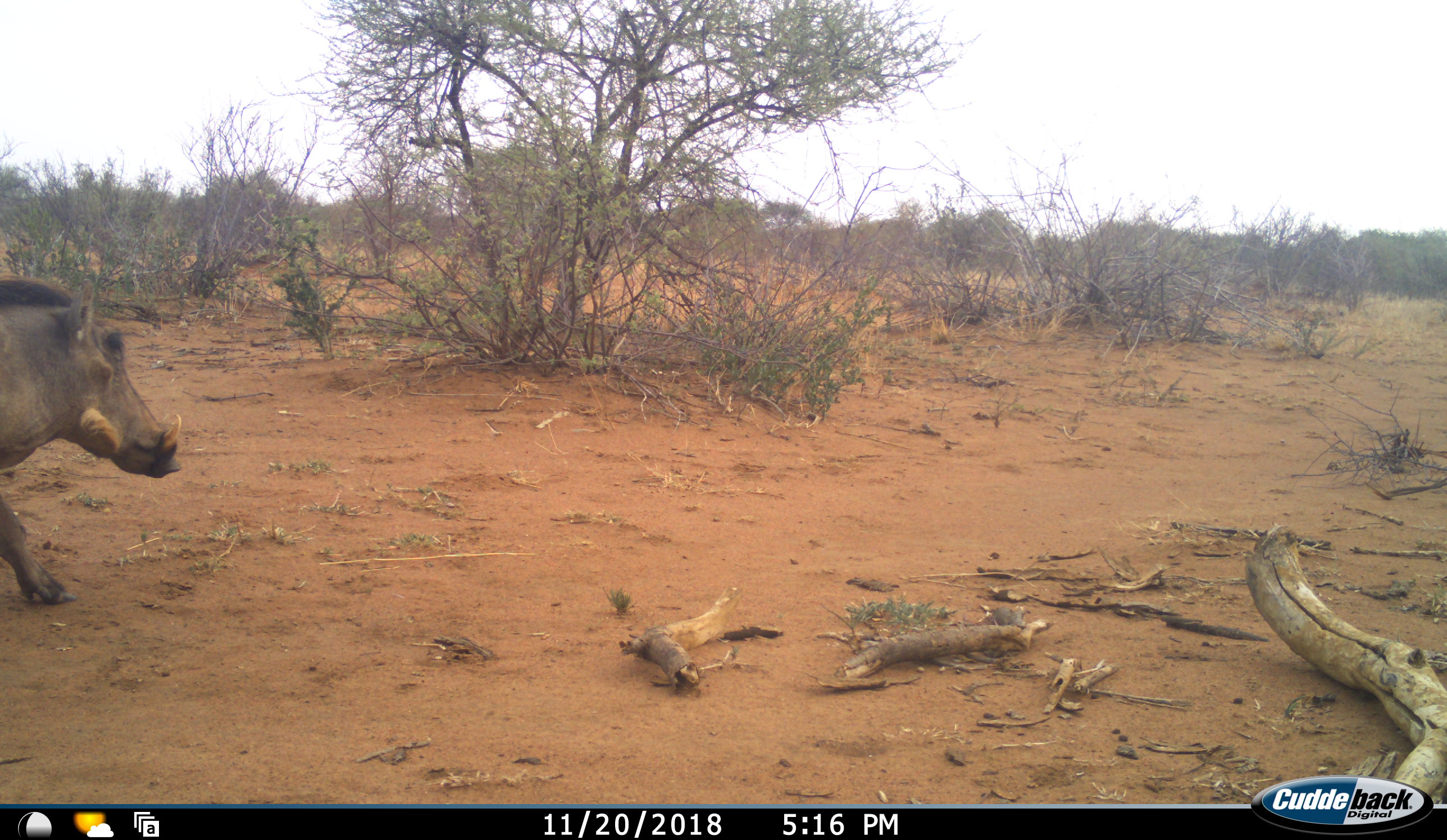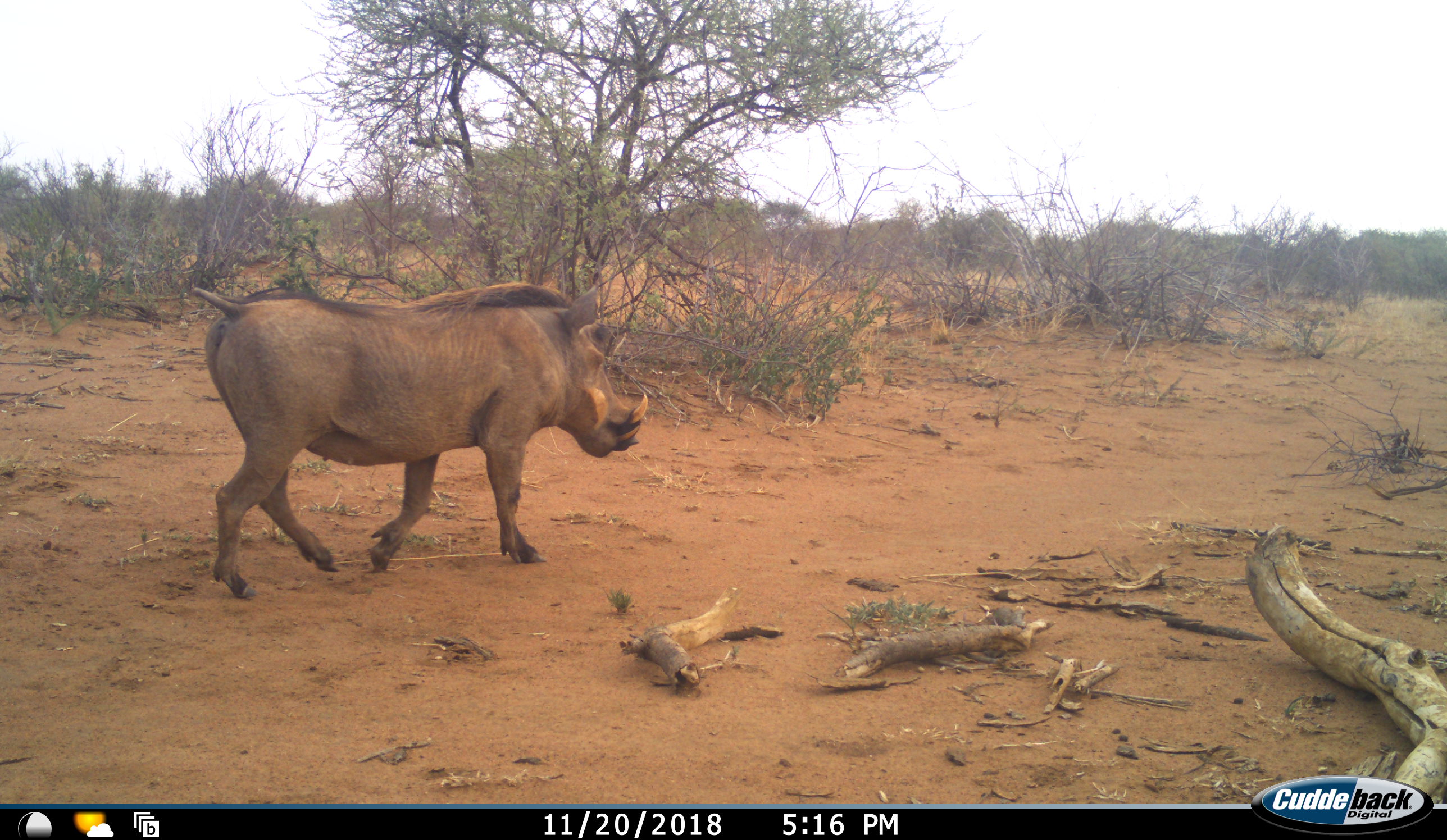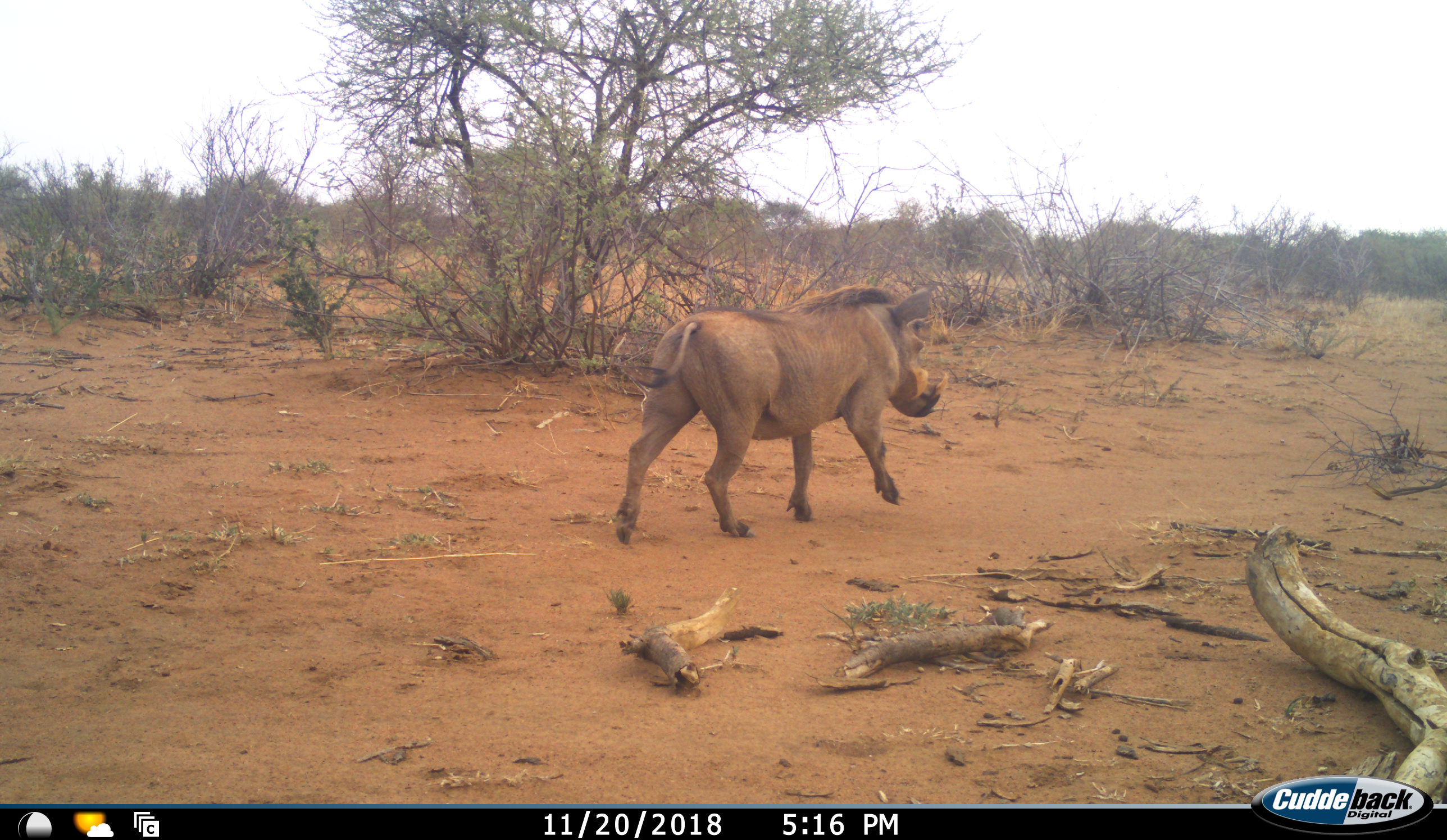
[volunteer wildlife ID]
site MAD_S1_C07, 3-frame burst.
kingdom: Animalia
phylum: Chordata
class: Mammalia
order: Artiodactyla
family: Suidae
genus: Phacochoerus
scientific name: Phacochoerus africanus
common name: warthog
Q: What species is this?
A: Warthog (Phacochoerus africanus).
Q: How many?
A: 1.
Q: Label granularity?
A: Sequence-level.